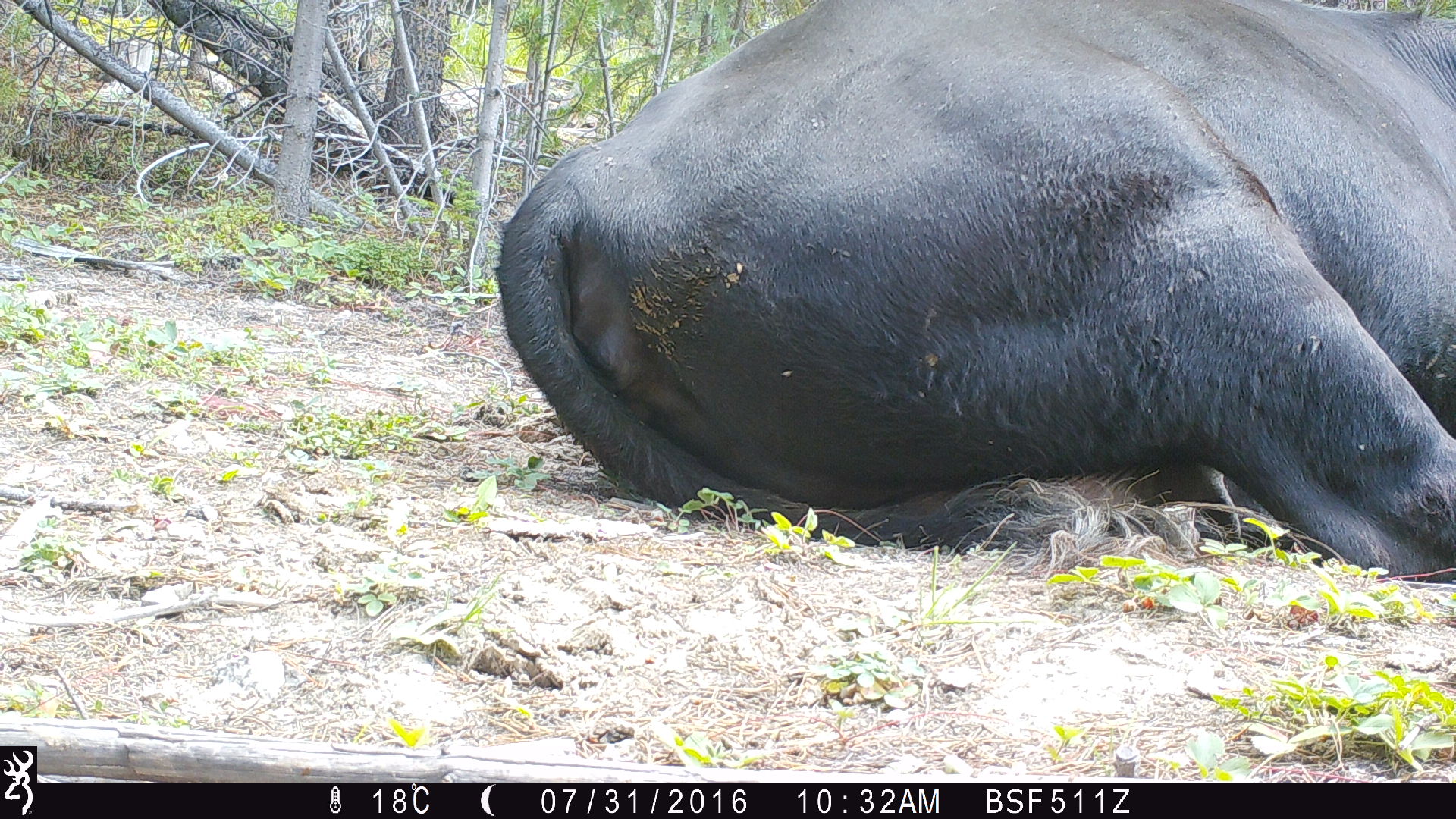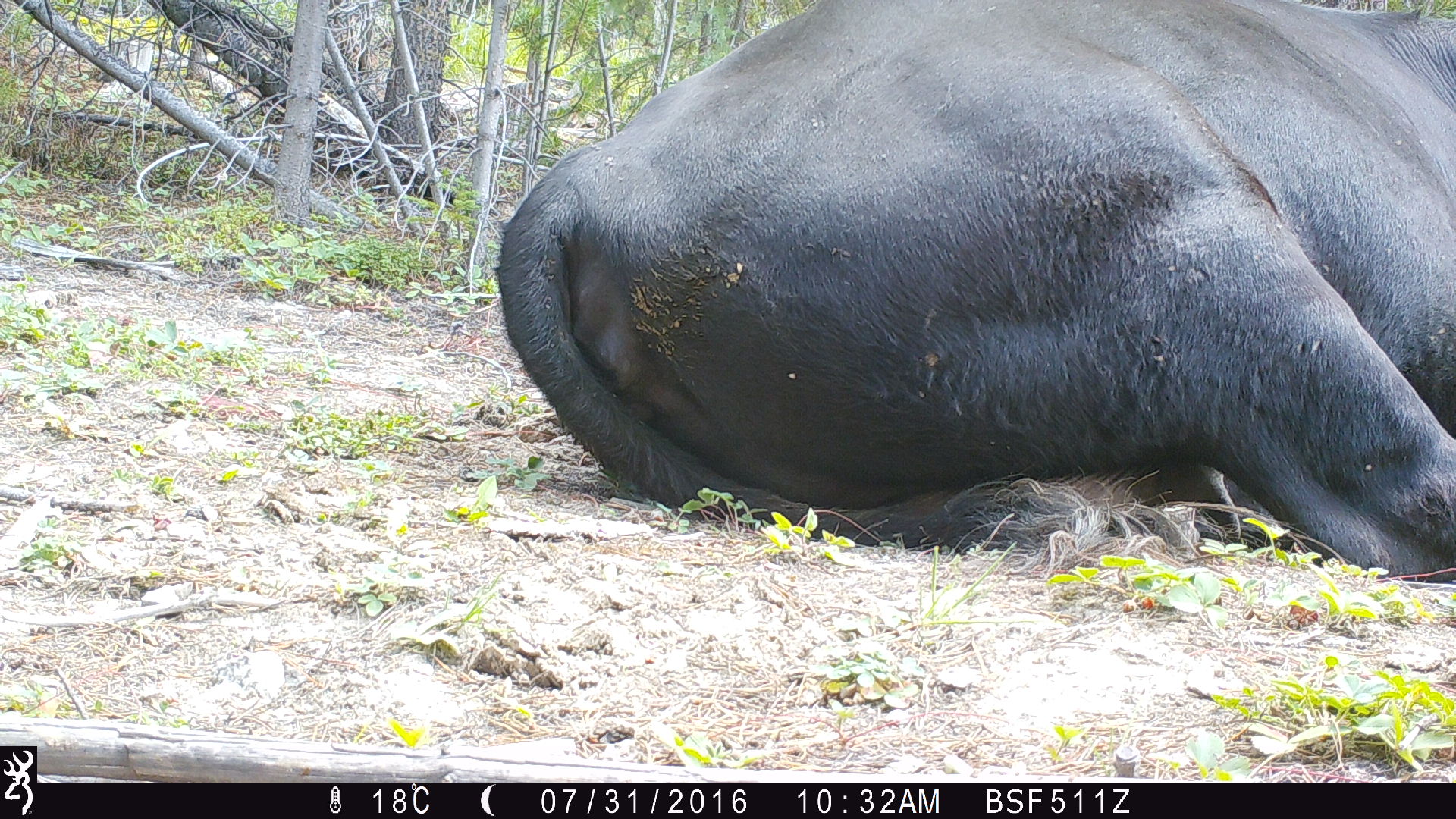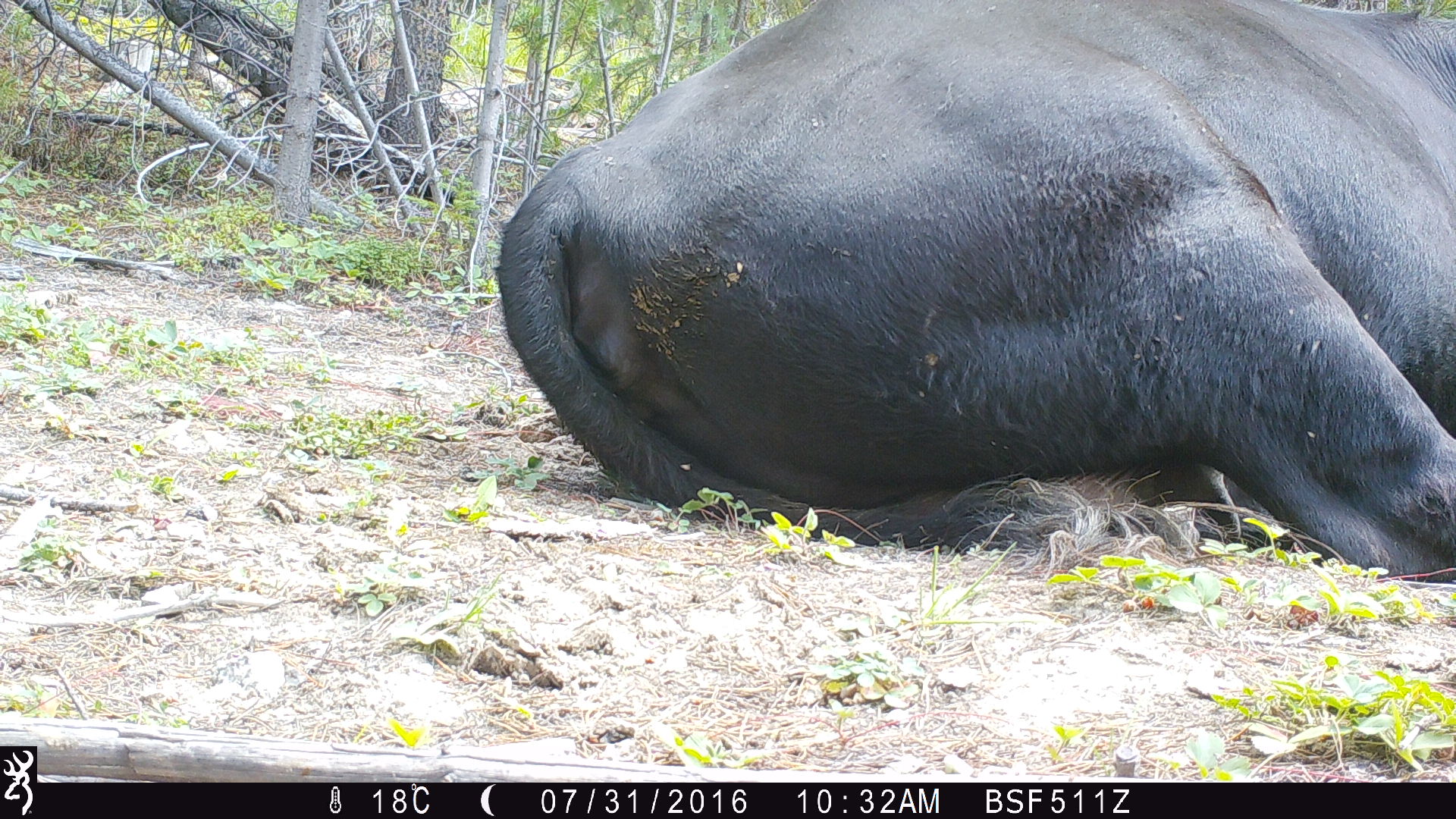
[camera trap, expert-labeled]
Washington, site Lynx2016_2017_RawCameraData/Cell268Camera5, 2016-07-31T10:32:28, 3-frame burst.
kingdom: Animalia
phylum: Chordata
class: Mammalia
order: Artiodactyla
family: Bovidae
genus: Bos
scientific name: Bos taurus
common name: domestic cattle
Domestic cattle (Bos taurus). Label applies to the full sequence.